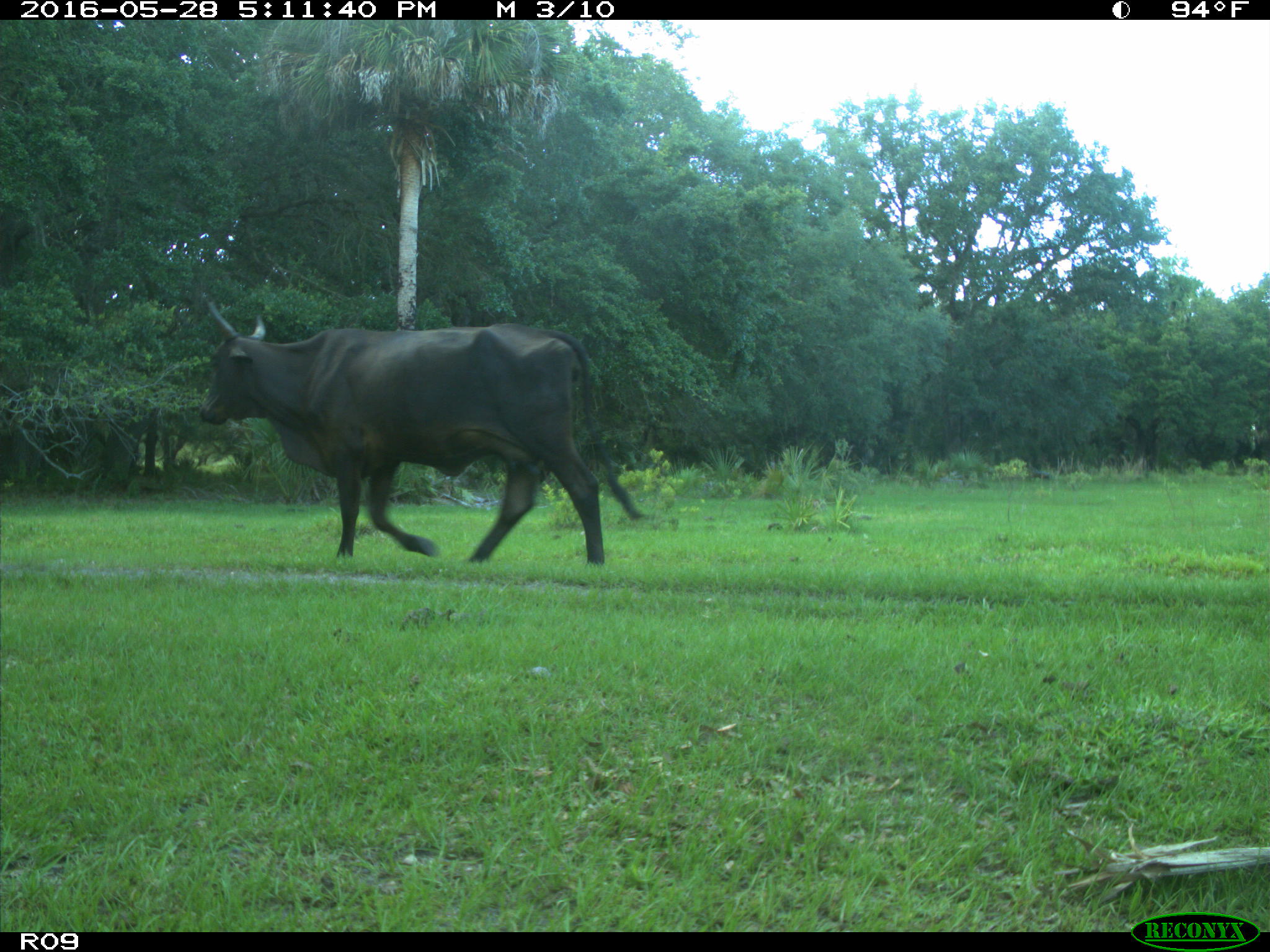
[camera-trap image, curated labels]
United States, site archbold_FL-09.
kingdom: Animalia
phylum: Chordata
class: Mammalia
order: Artiodactyla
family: Bovidae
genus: Bos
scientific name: Bos taurus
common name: domestic cow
Bos taurus (domestic cow).